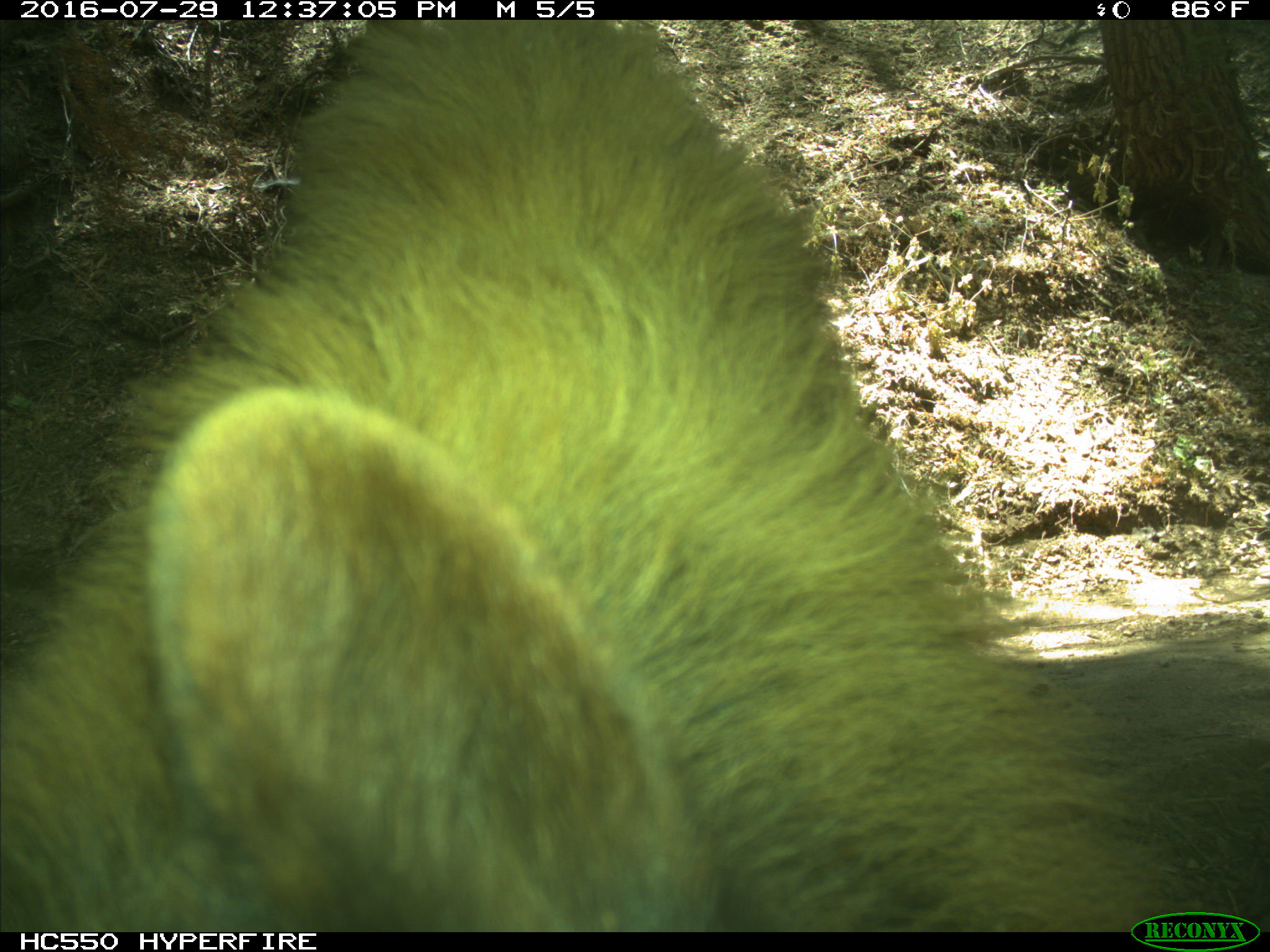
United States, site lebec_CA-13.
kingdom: Animalia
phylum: Chordata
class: Mammalia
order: Carnivora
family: Ursidae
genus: Ursus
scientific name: Ursus americanus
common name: american black bear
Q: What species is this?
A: Ursus americanus (american black bear).